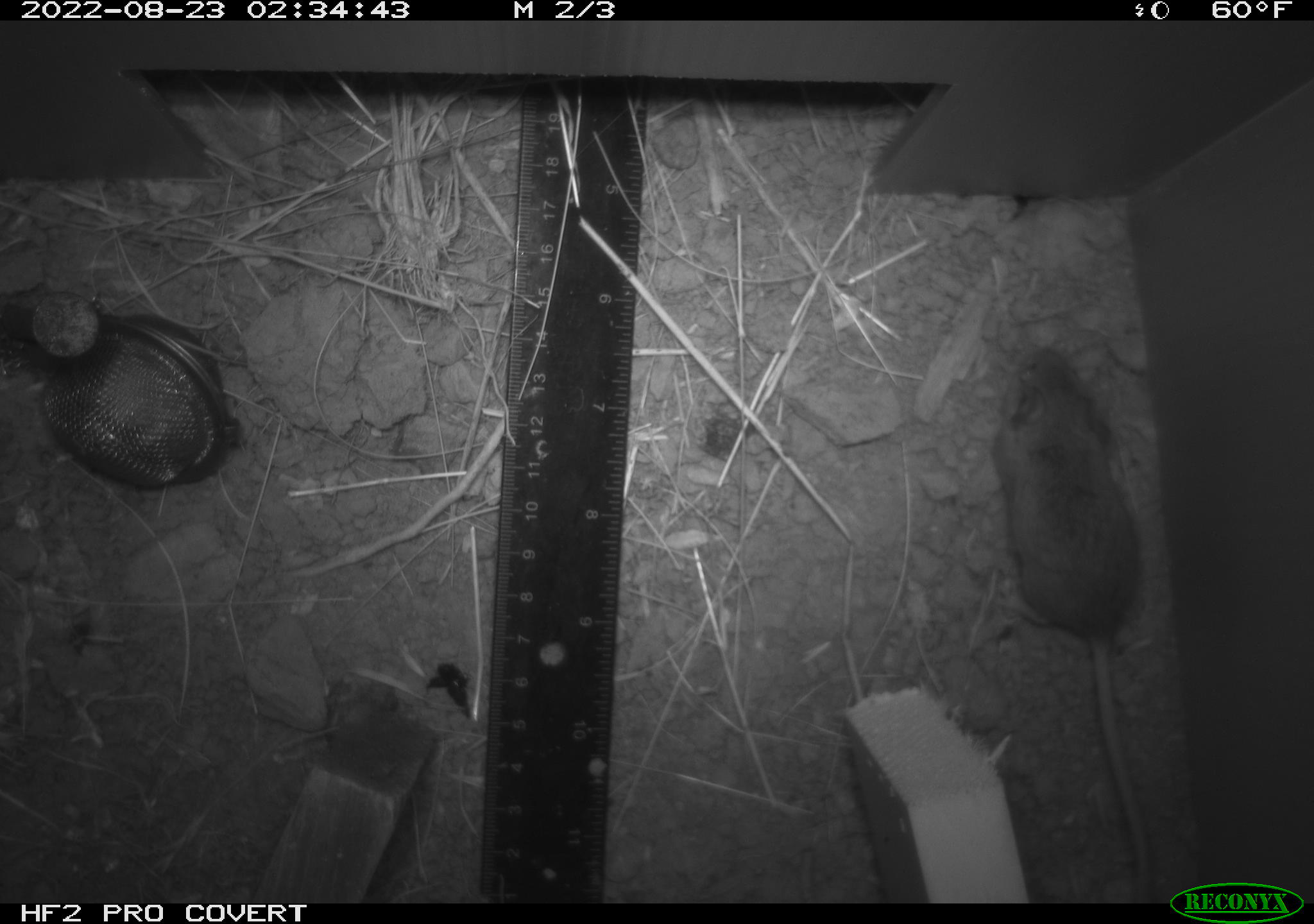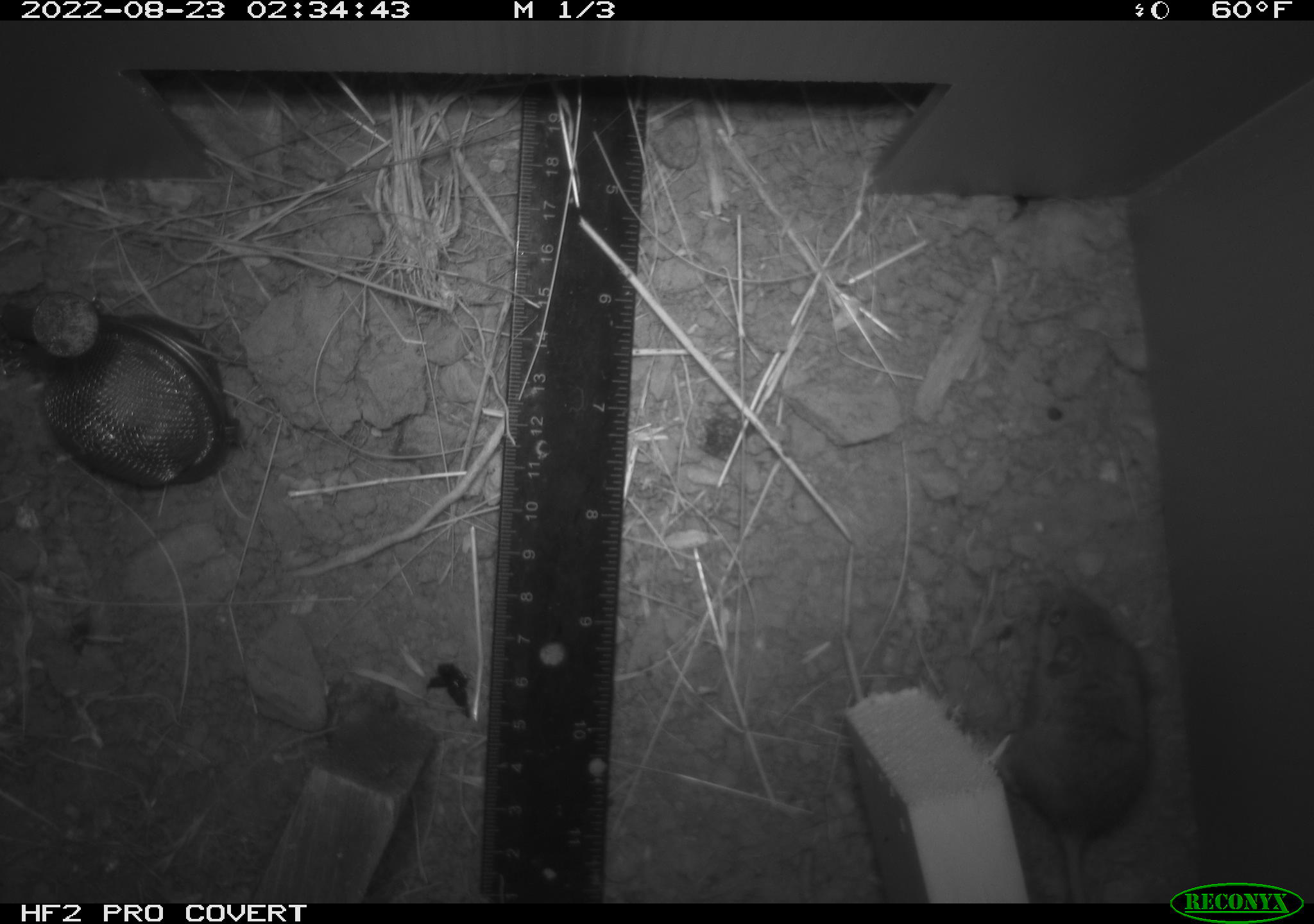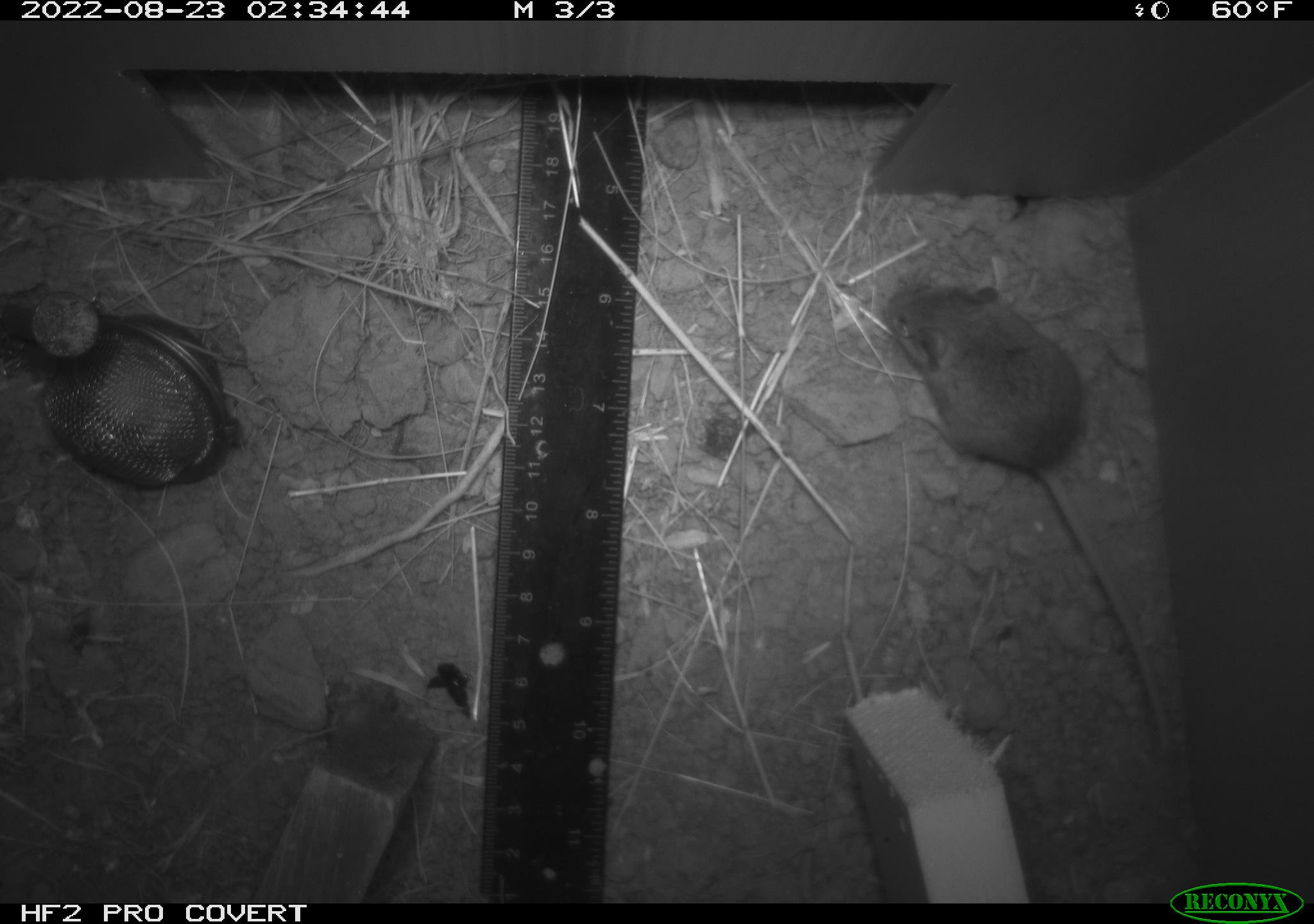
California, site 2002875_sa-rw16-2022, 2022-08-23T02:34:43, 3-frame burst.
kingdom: Animalia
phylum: Chordata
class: Mammalia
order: Rodentia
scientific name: Rodentia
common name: mouse species